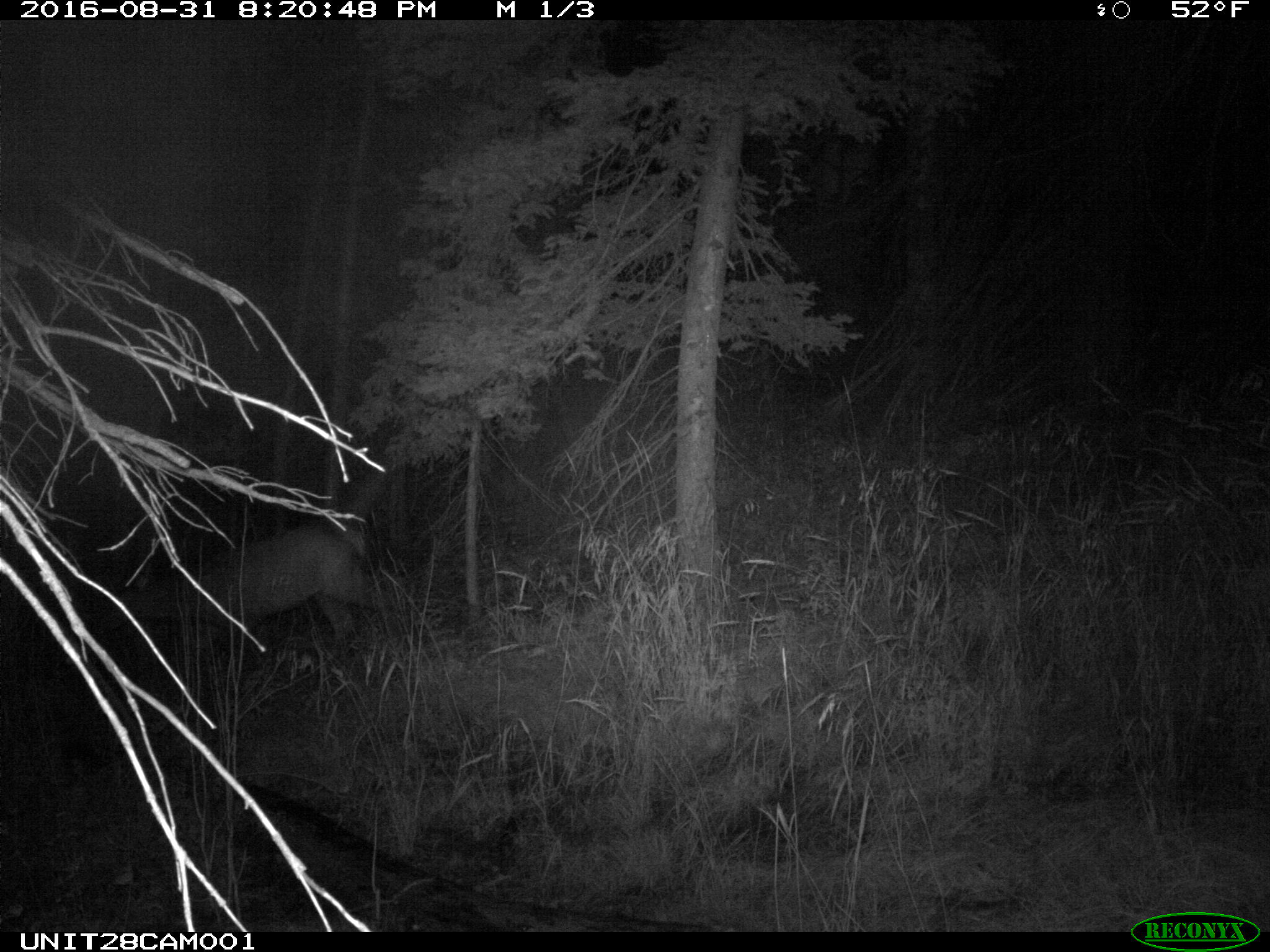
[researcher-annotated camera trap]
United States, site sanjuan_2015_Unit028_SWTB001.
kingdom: Animalia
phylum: Chordata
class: Mammalia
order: Artiodactyla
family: Cervidae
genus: Cervus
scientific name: Cervus elaphus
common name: red deer